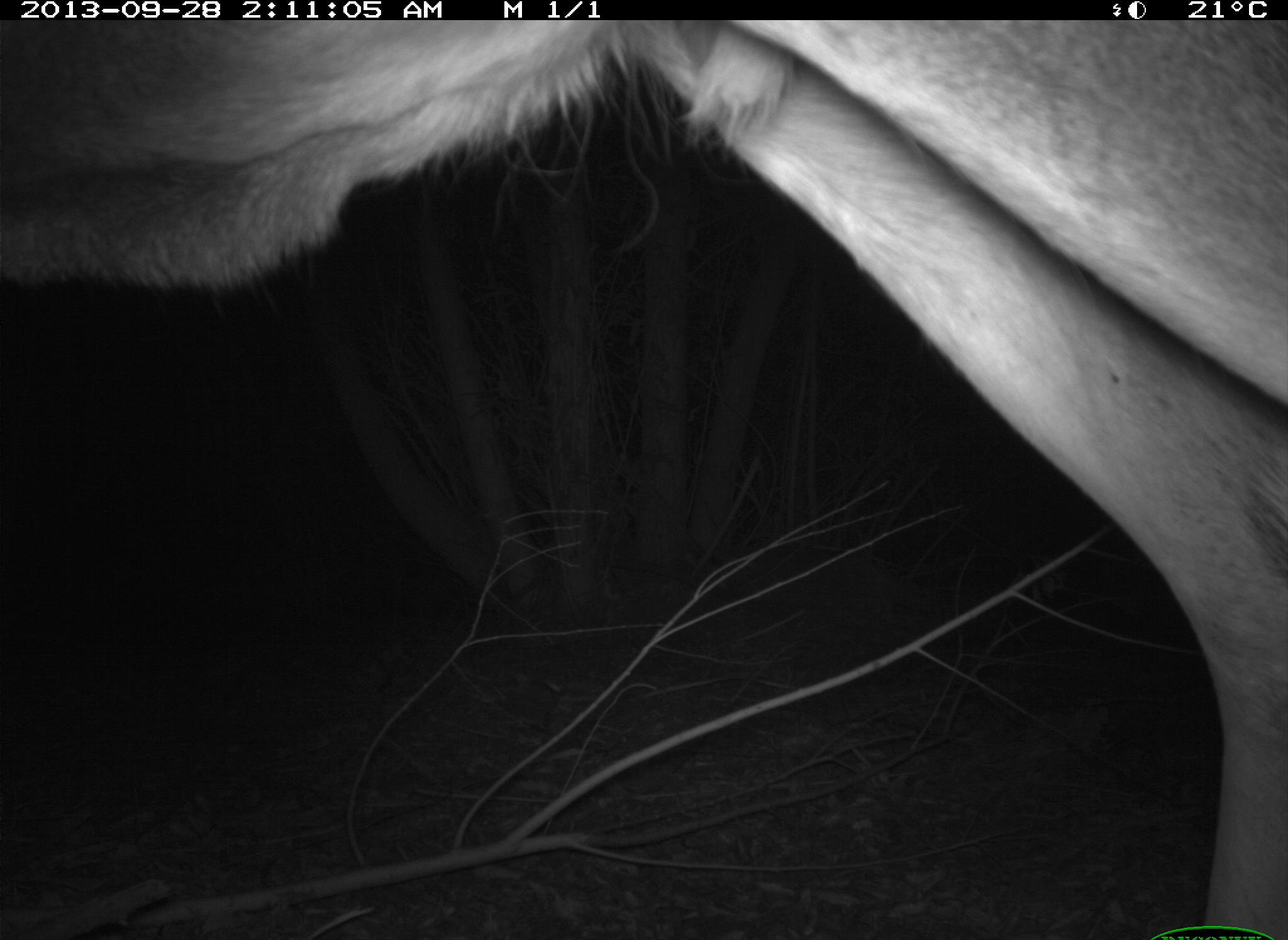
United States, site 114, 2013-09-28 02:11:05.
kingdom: Animalia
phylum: Chordata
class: Mammalia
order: Artiodactyla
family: Cervidae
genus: Odocoileus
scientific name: Odocoileus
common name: deer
Deer (Odocoileus).